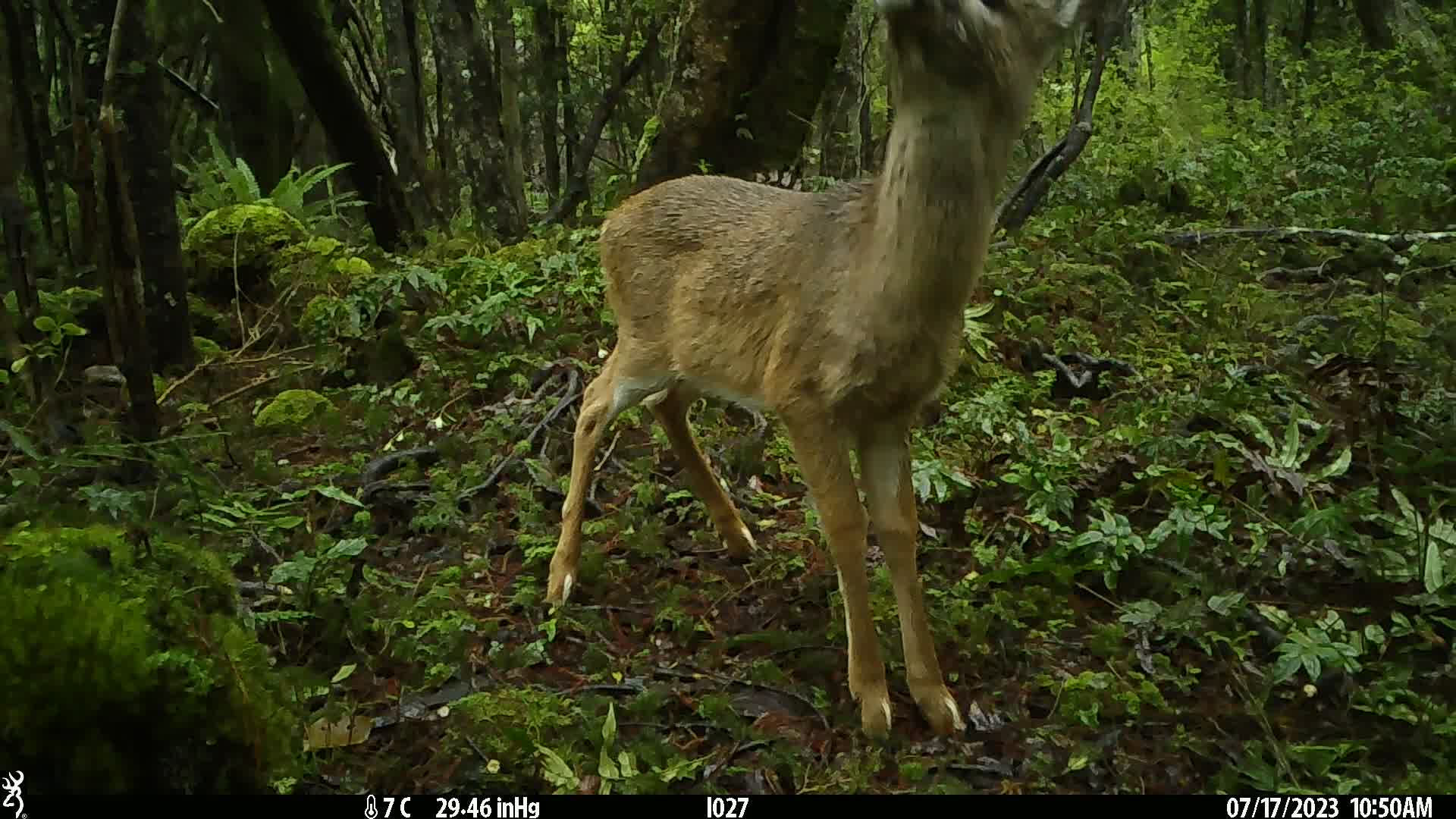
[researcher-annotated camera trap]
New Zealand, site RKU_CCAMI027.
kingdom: Animalia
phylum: Chordata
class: Mammalia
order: Artiodactyla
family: Cervidae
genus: Odocoileus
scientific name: Odocoileus virginianus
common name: white-tailed deer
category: white tailed deer